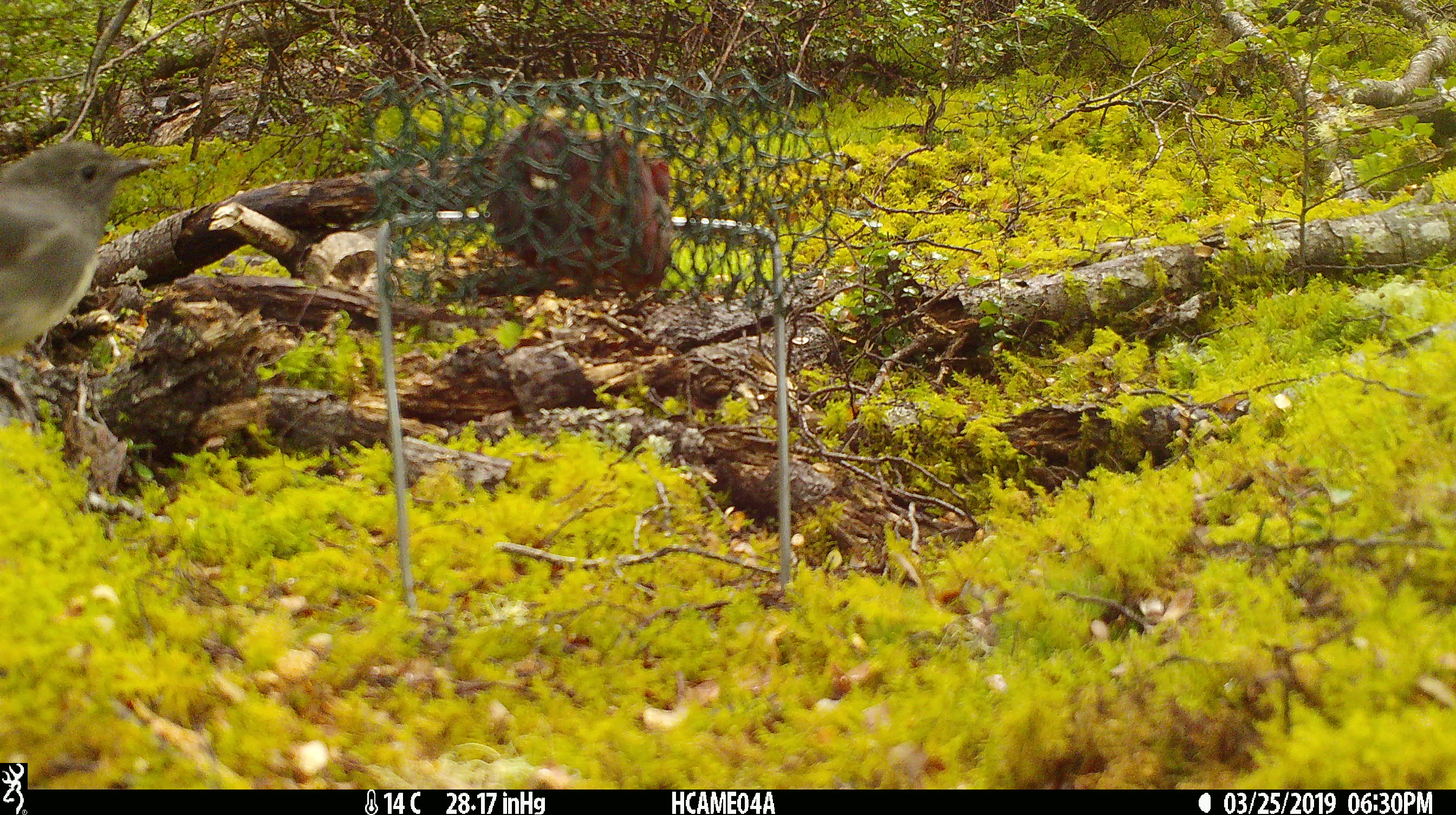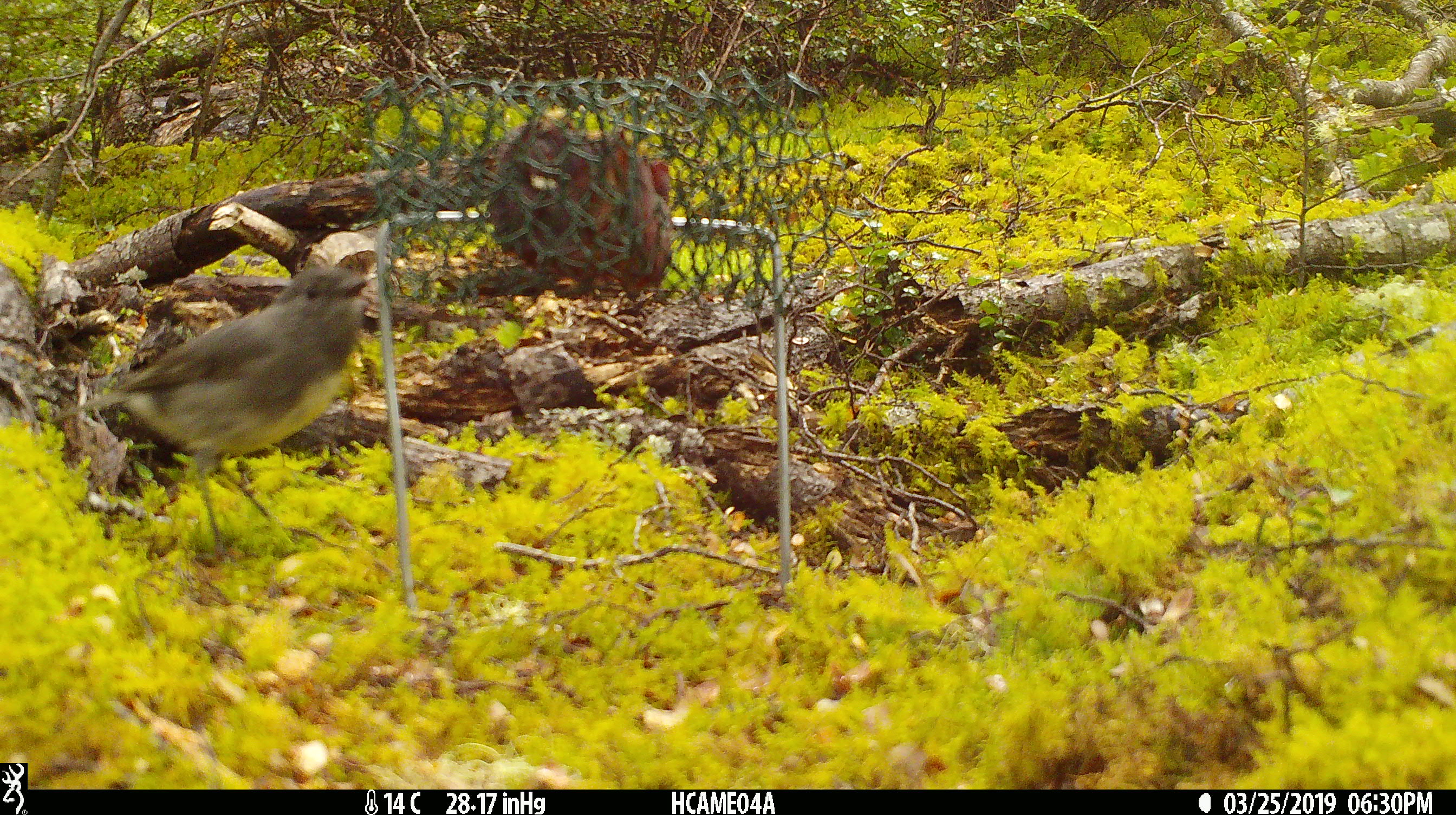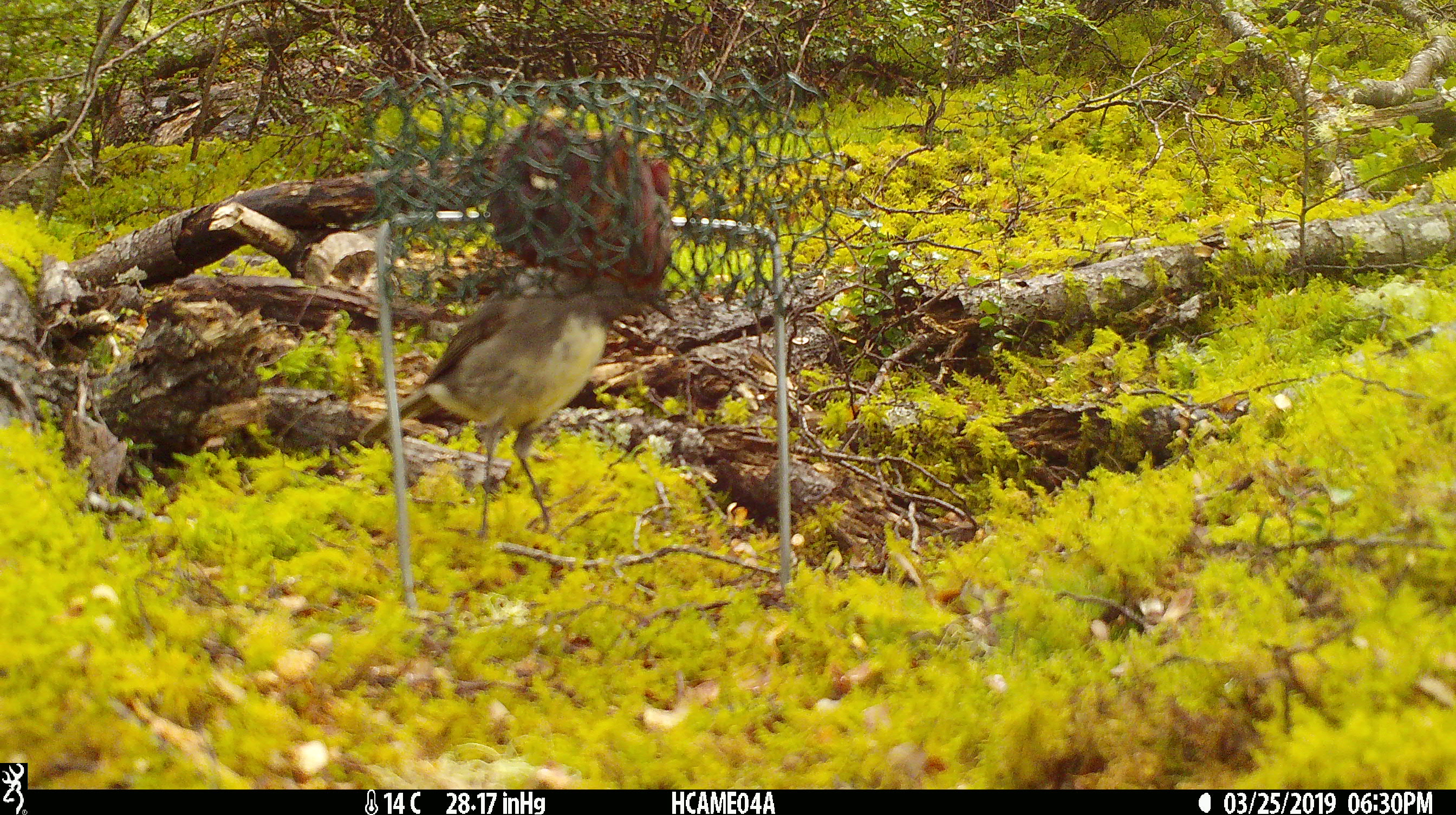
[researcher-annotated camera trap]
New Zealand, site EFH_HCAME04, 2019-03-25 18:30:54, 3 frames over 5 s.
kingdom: Animalia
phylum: Chordata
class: Aves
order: Passeriformes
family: Petroicidae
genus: Petroica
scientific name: Petroica australis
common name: new zealand robin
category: robin